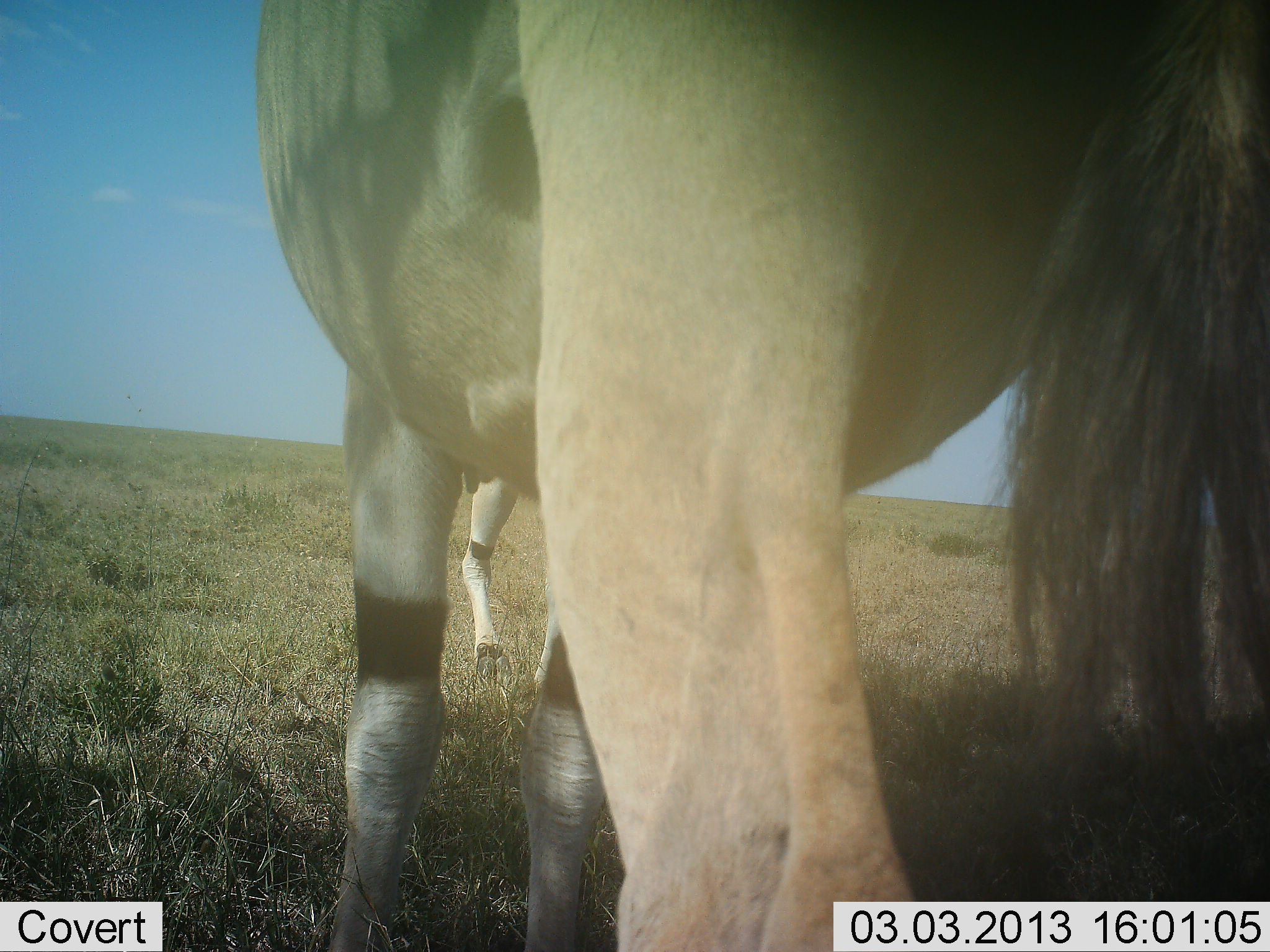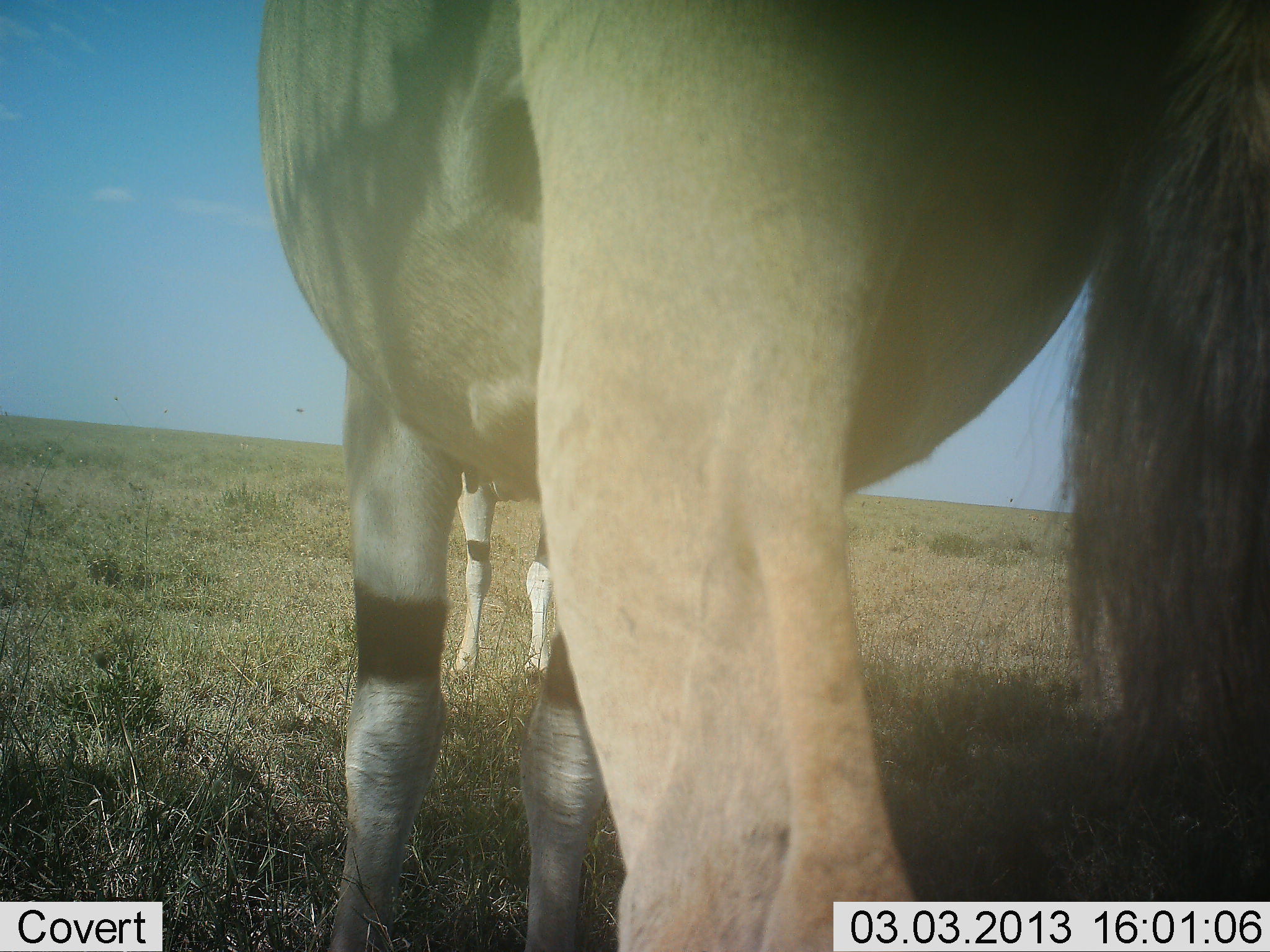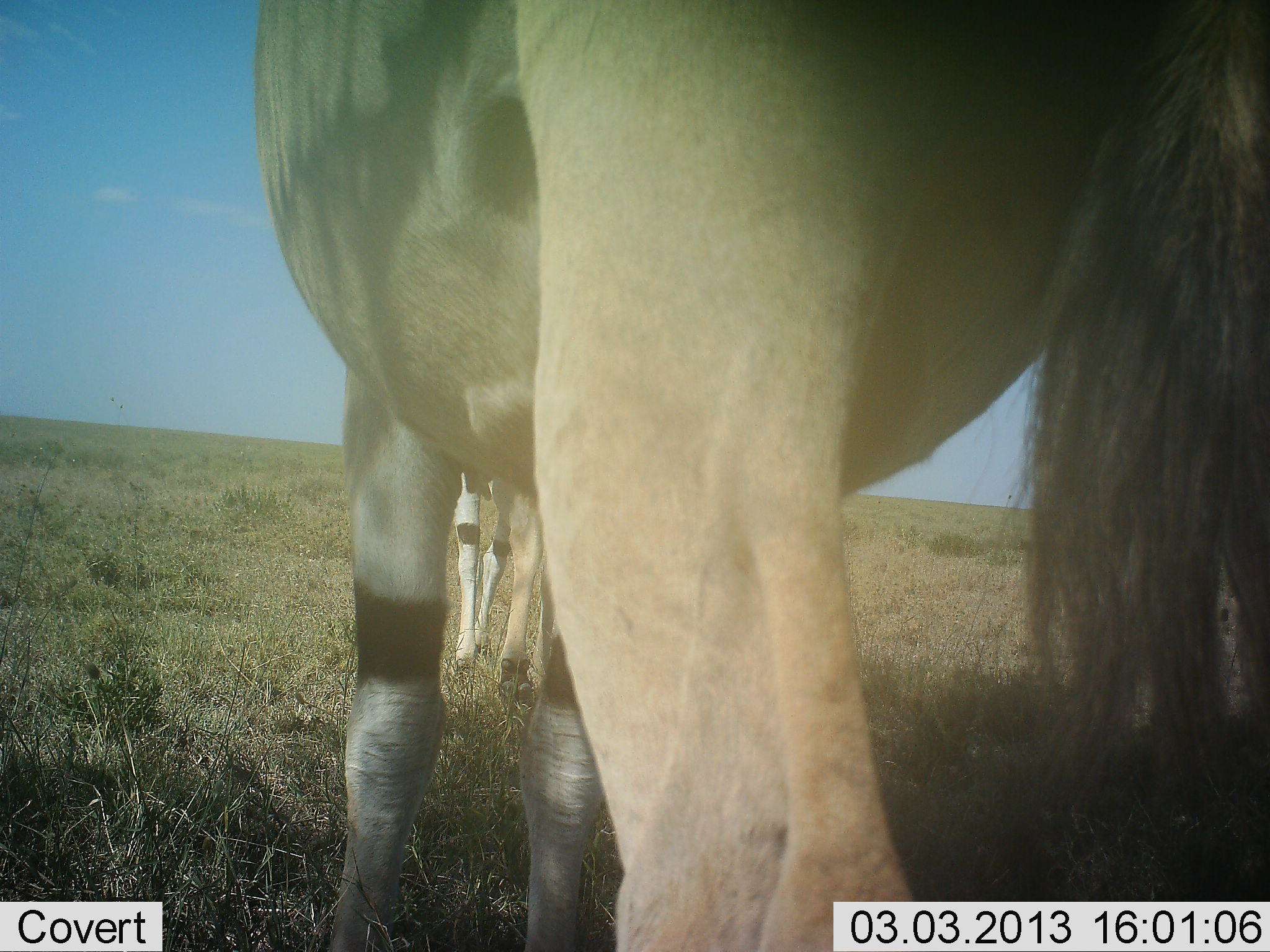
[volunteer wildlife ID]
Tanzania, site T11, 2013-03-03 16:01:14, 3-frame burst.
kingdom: Animalia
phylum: Chordata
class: Mammalia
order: Artiodactyla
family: Bovidae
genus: Tragelaphus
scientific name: Tragelaphus oryx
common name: eland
Eland (Tragelaphus oryx), count 2. Behavior (volunteer vote fractions): standing 83%, resting 4%, moving 21%, interacting 4%. Young present (vote fraction): 0%. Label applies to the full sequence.